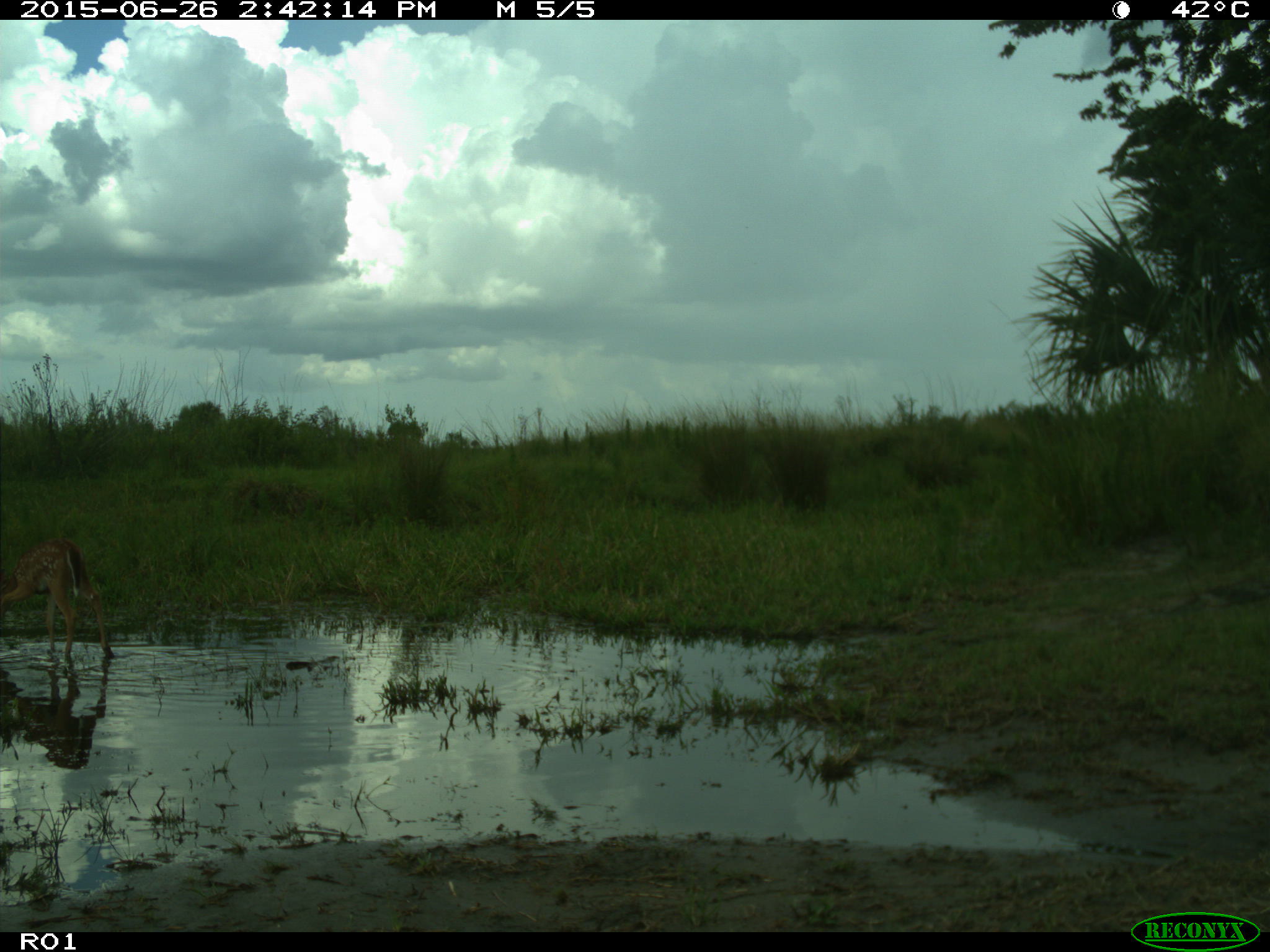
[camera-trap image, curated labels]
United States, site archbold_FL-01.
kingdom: Animalia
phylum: Chordata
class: Mammalia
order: Artiodactyla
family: Cervidae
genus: Odocoileus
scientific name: Odocoileus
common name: deer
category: unidentified deer